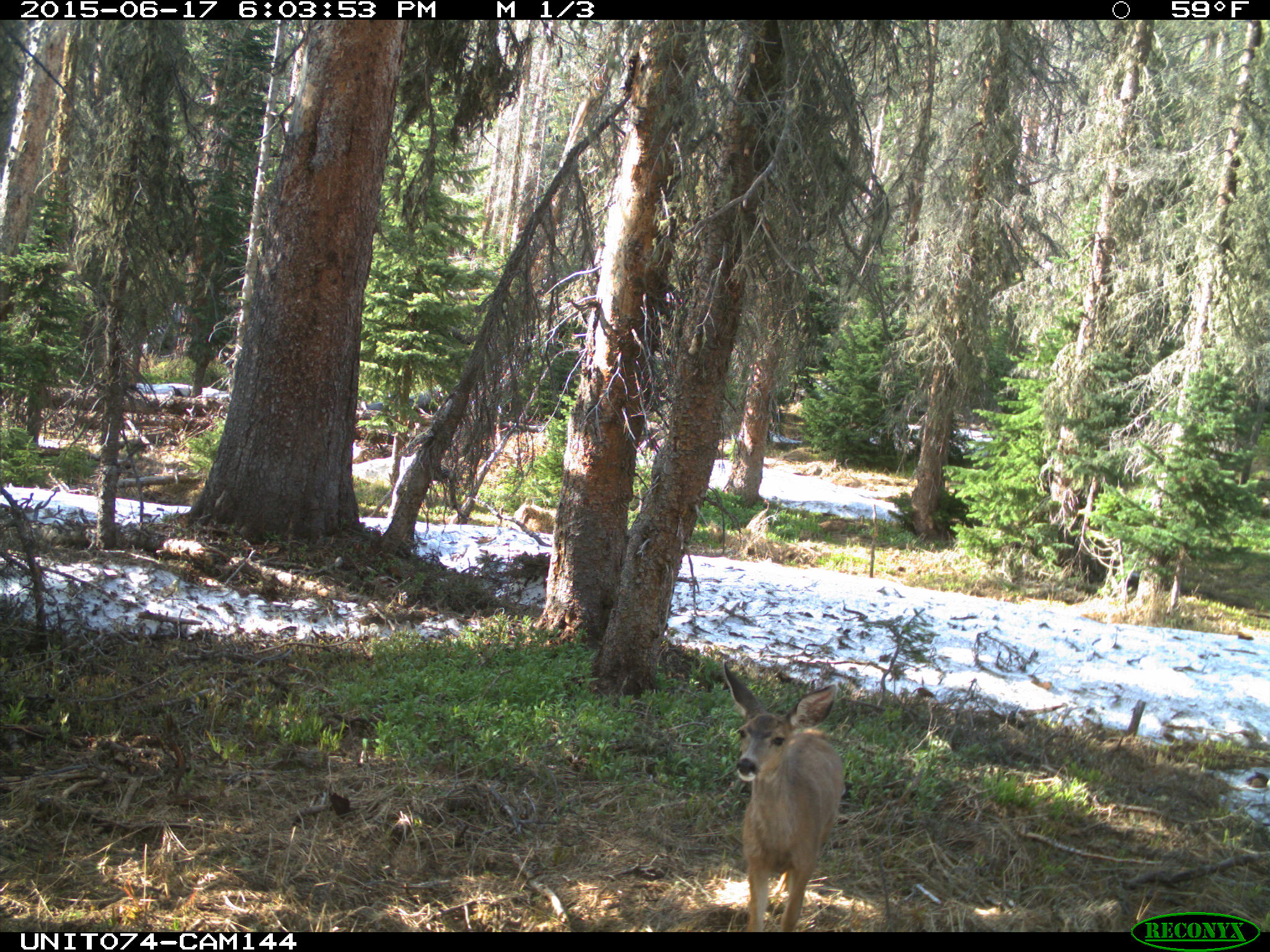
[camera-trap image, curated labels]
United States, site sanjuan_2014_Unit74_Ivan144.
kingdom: Animalia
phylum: Chordata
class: Mammalia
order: Artiodactyla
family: Cervidae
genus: Odocoileus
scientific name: Odocoileus hemionus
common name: mule deer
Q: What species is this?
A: Odocoileus hemionus (mule deer).